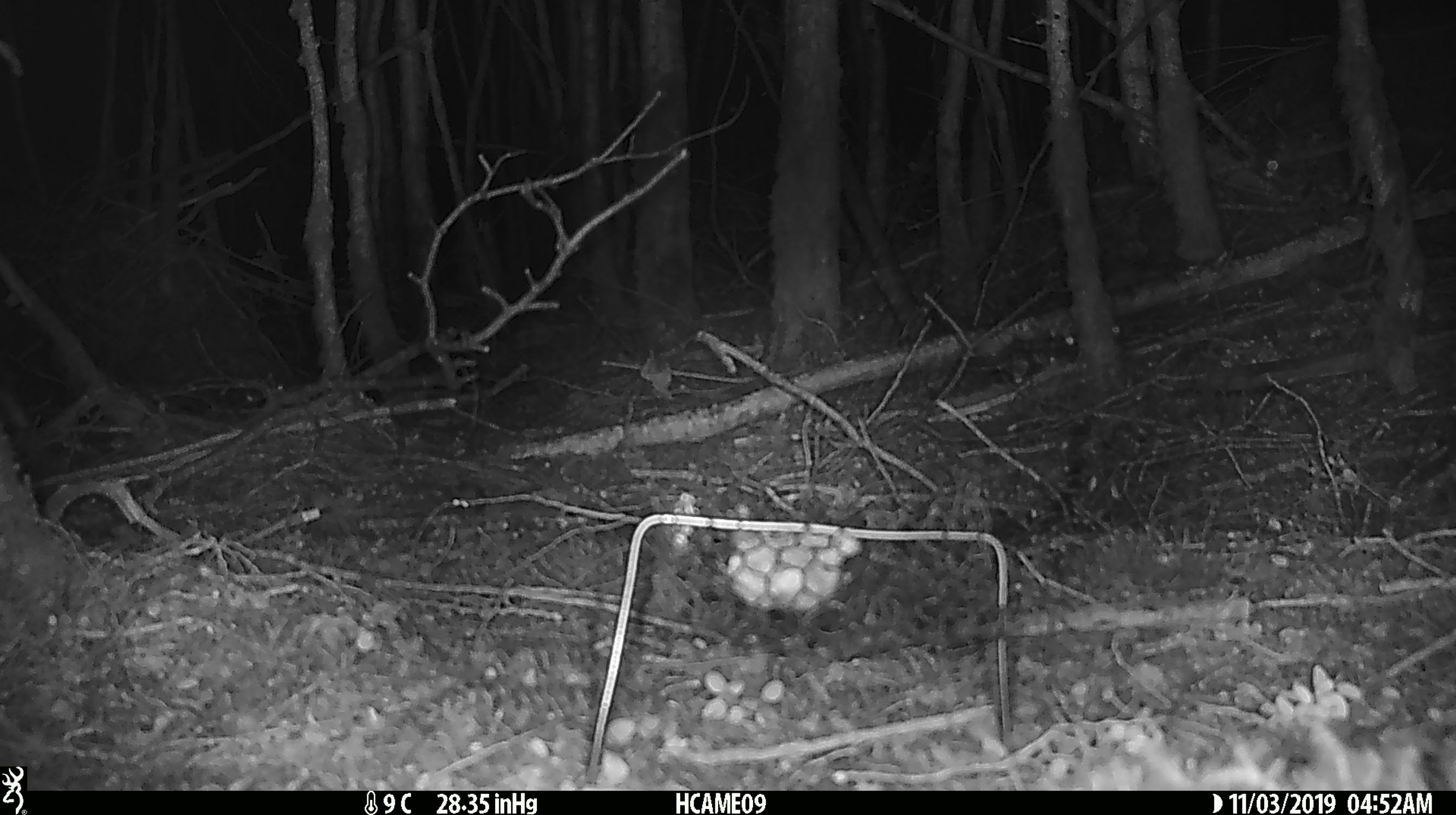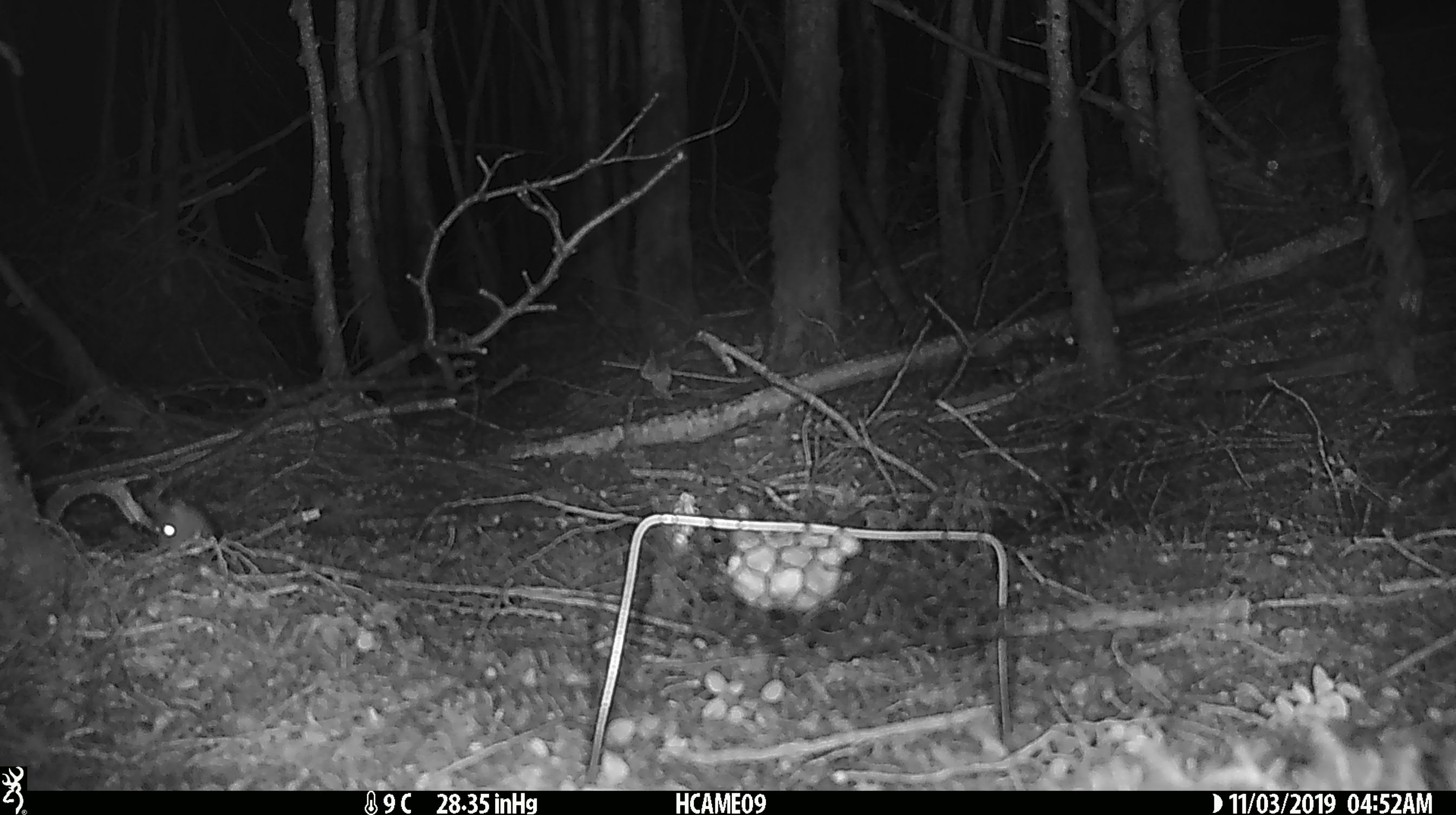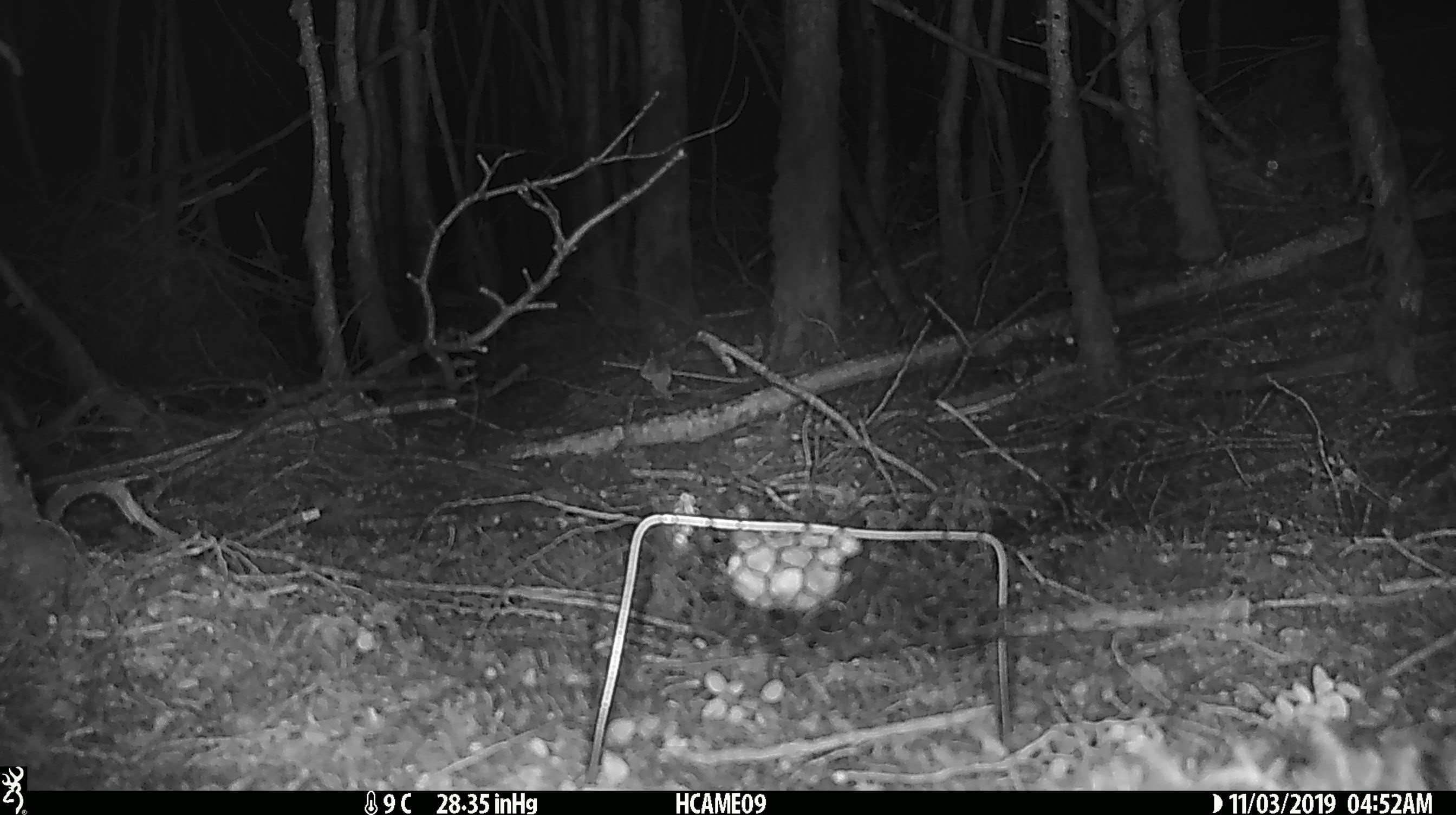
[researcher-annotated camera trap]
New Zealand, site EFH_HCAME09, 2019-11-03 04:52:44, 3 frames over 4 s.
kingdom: Animalia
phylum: Chordata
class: Mammalia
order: Rodentia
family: Muridae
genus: Mus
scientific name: Mus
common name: mouse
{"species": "mouse (Mus)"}